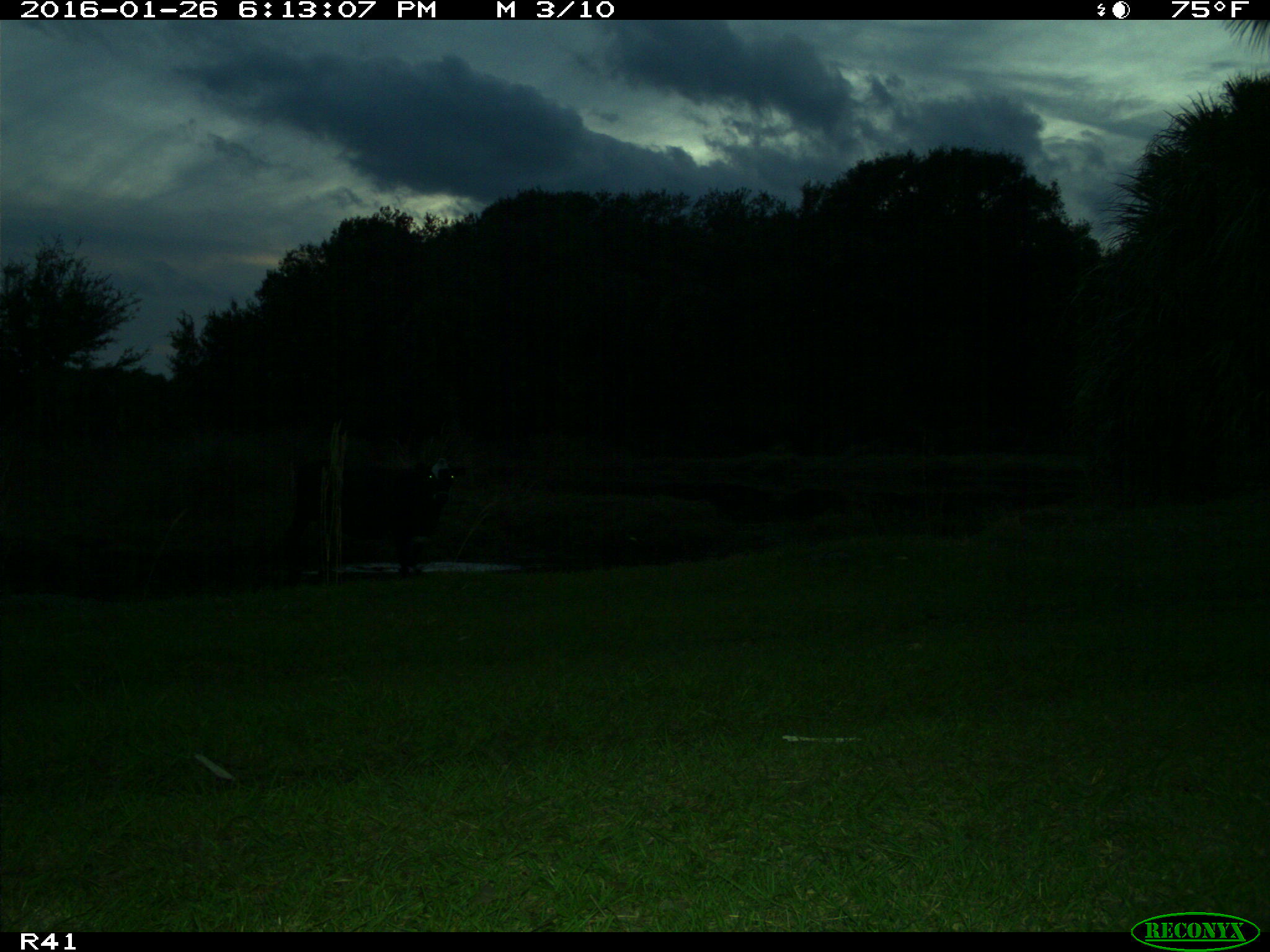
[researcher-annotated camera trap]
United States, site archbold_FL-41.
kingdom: Animalia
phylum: Chordata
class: Mammalia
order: Artiodactyla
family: Bovidae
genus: Bos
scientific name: Bos taurus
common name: domestic cow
Bos taurus (domestic cow).